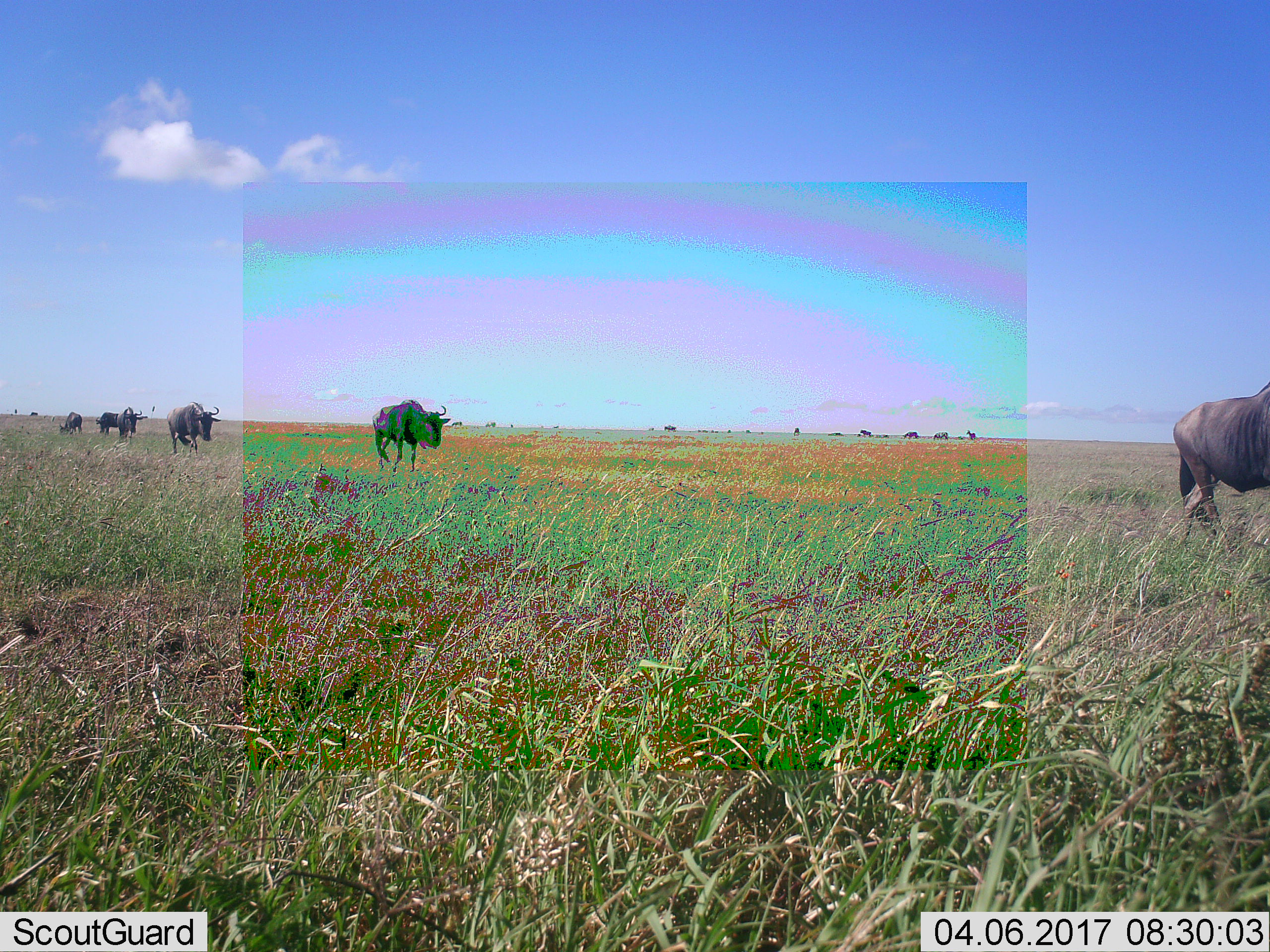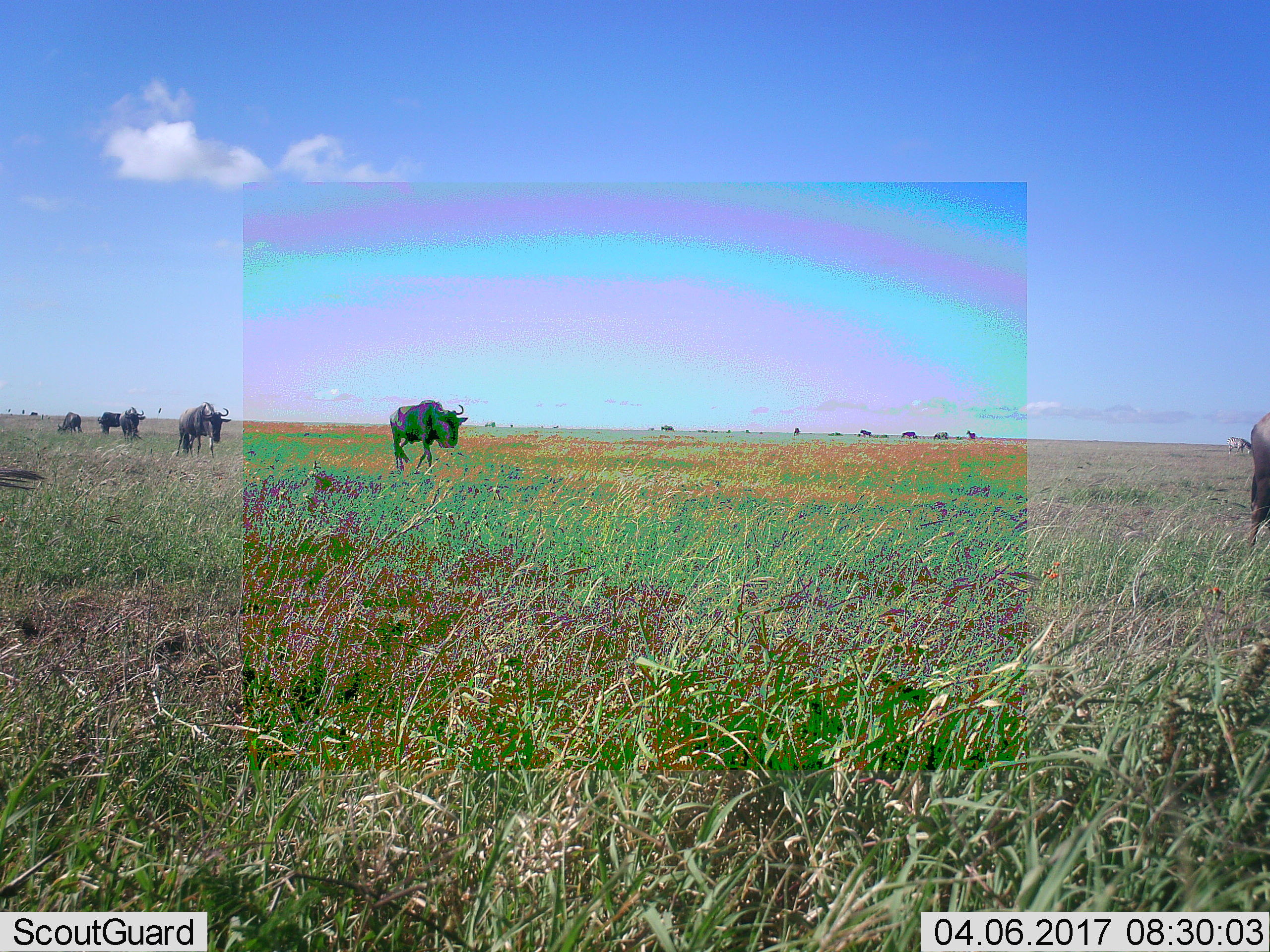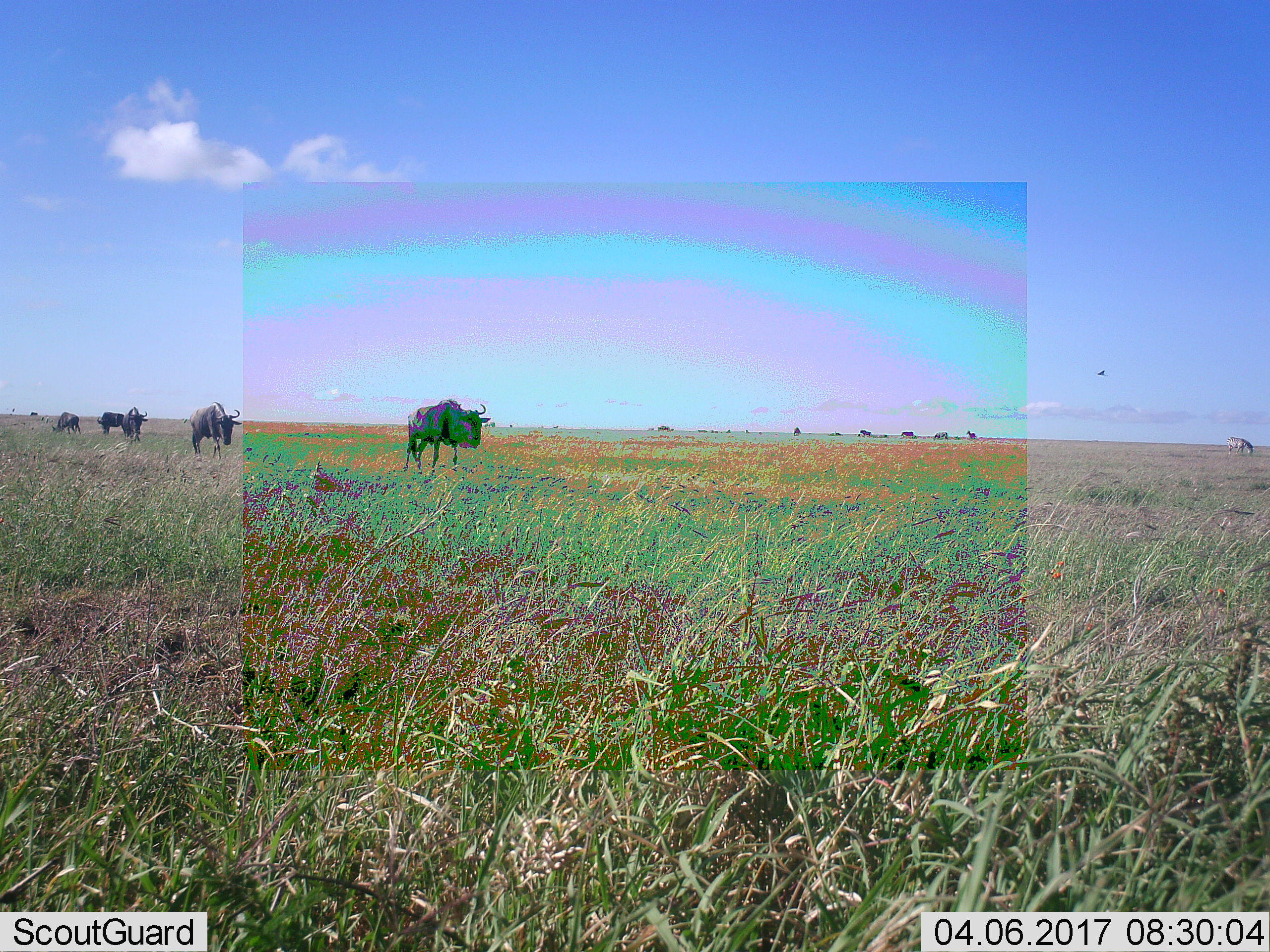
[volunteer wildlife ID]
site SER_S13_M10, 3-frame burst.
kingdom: Animalia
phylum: Chordata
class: Mammalia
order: Artiodactyla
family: Bovidae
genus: Connochaetes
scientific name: Connochaetes taurinus taurinus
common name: blue wildebeest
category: wildebeestblue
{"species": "wildebeestblue (blue wildebeest) (Connochaetes taurinus taurinus)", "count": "9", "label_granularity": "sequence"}